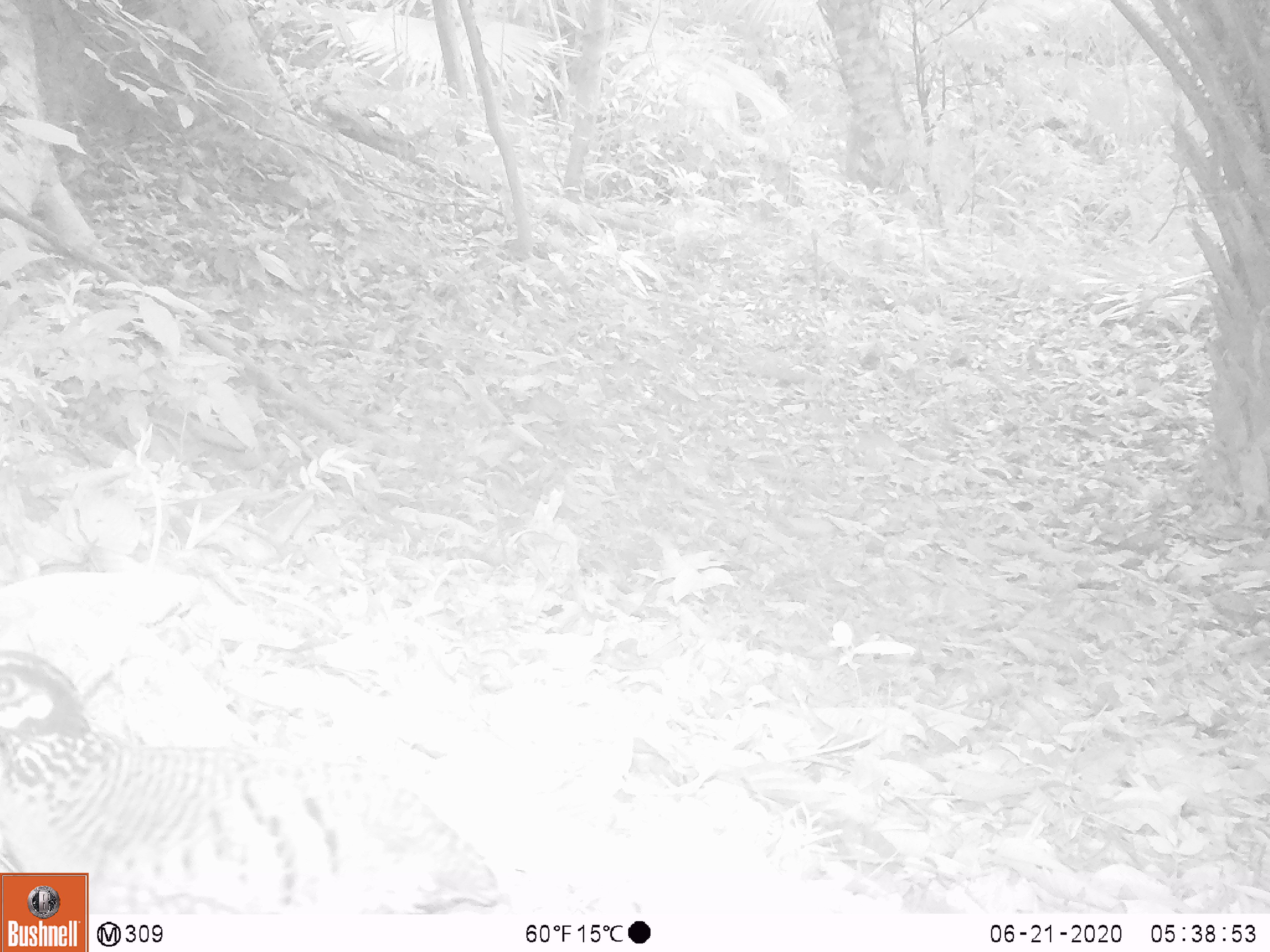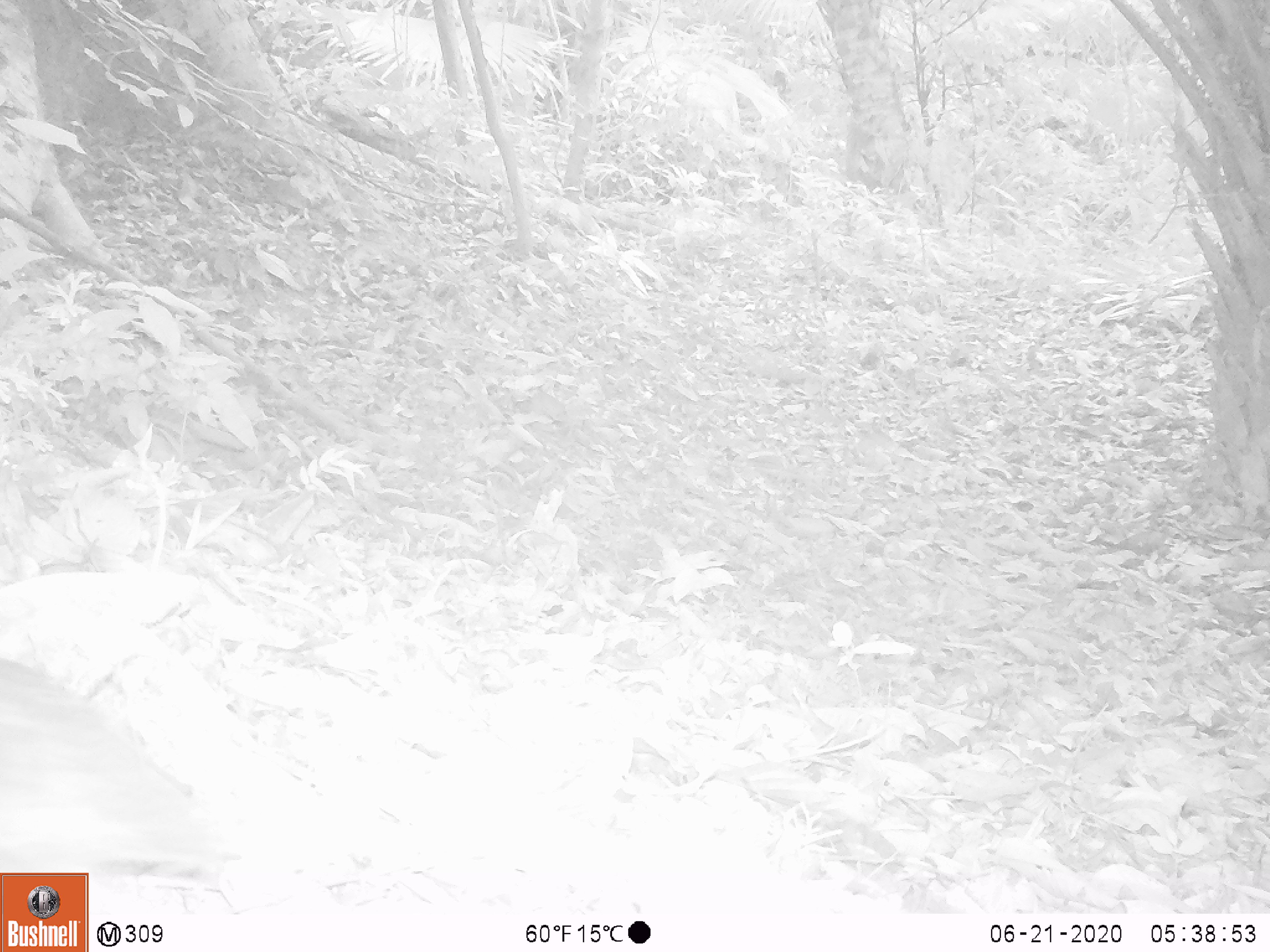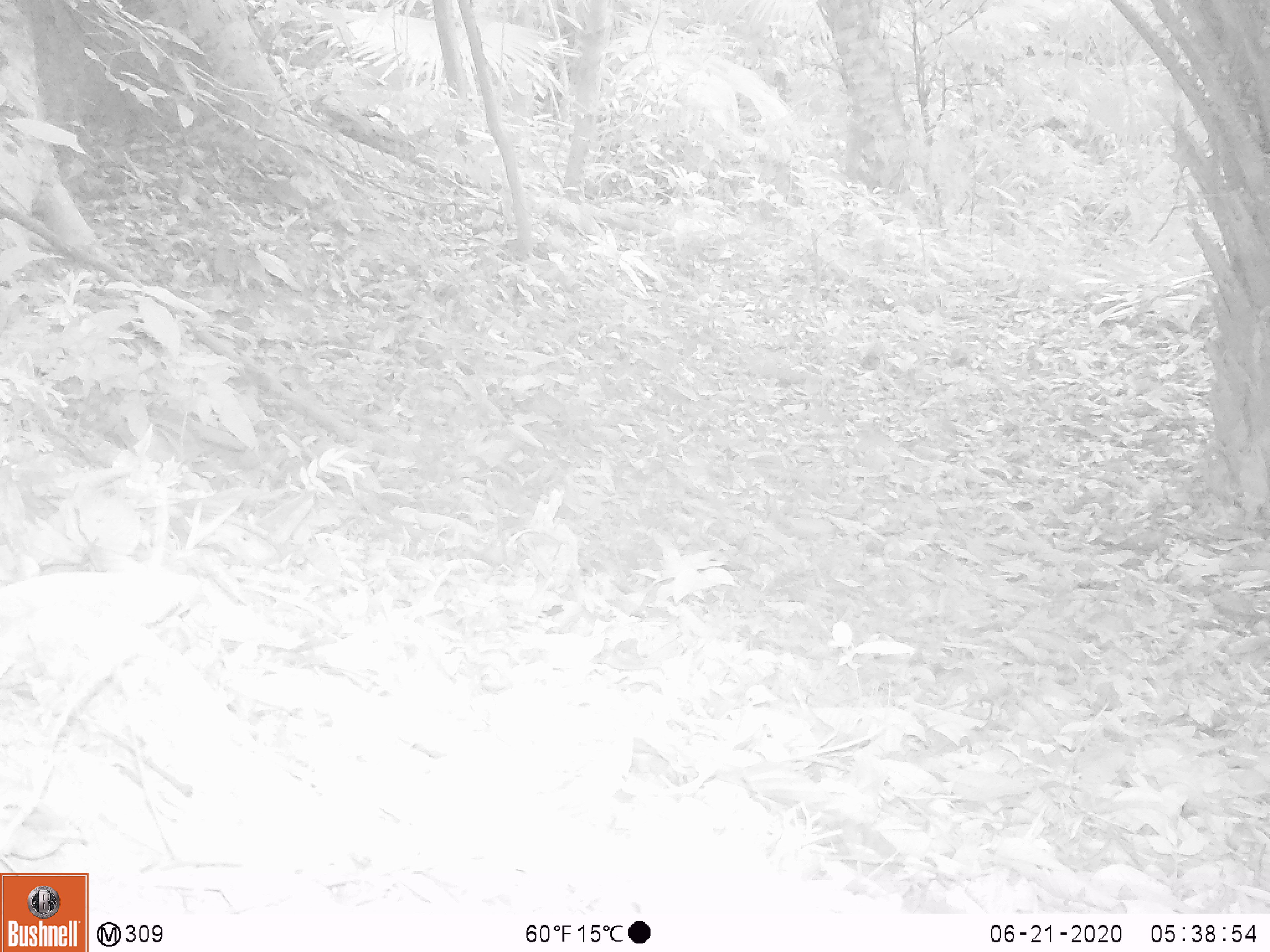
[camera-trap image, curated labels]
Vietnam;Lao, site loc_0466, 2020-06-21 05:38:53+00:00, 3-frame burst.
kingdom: Animalia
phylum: Chordata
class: Aves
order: Galliformes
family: Phasianidae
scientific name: Phasianidae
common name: partridge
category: unidentified partridge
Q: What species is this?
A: Unidentified partridge (partridge) (Phasianidae).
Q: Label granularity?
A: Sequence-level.